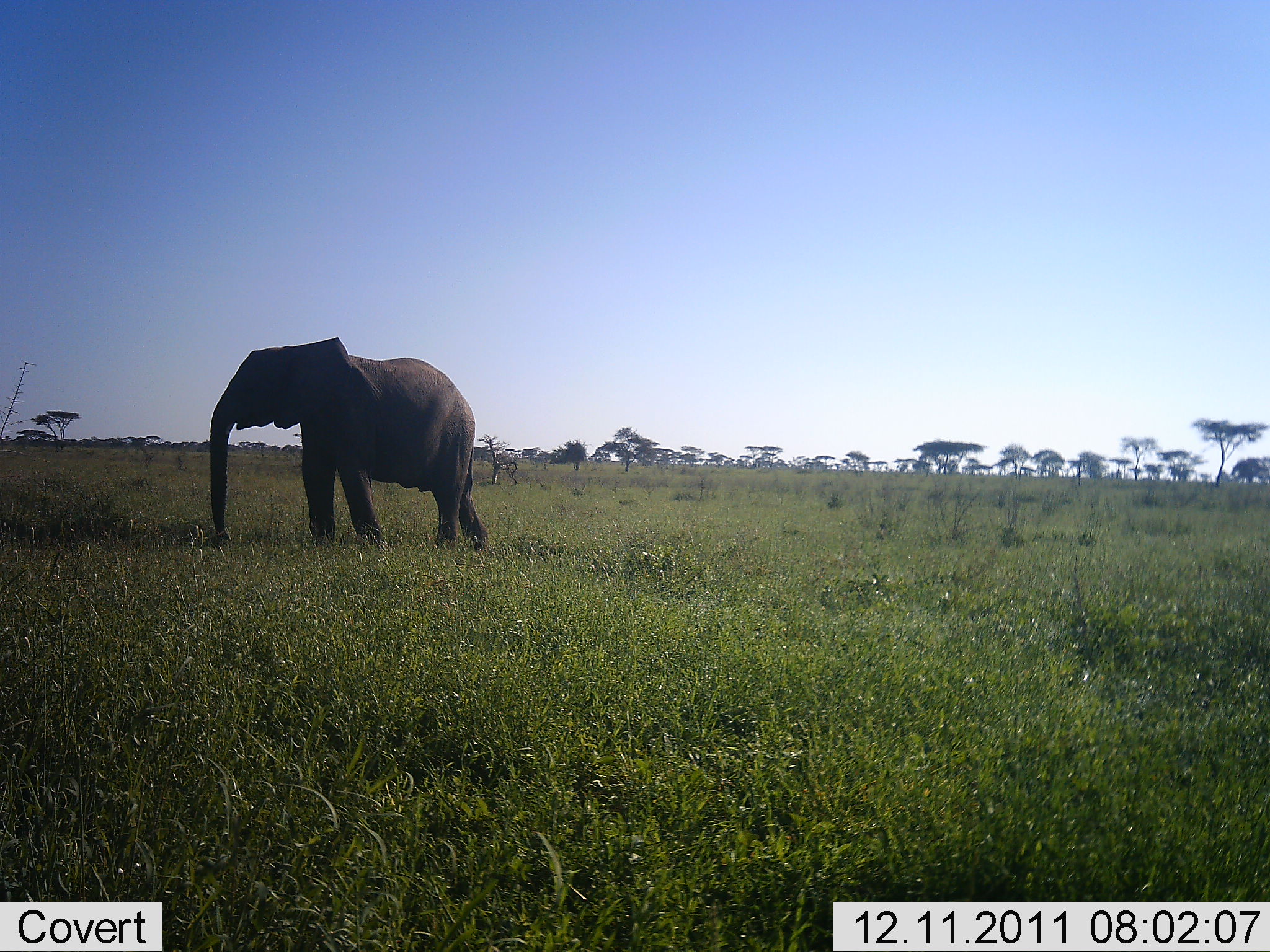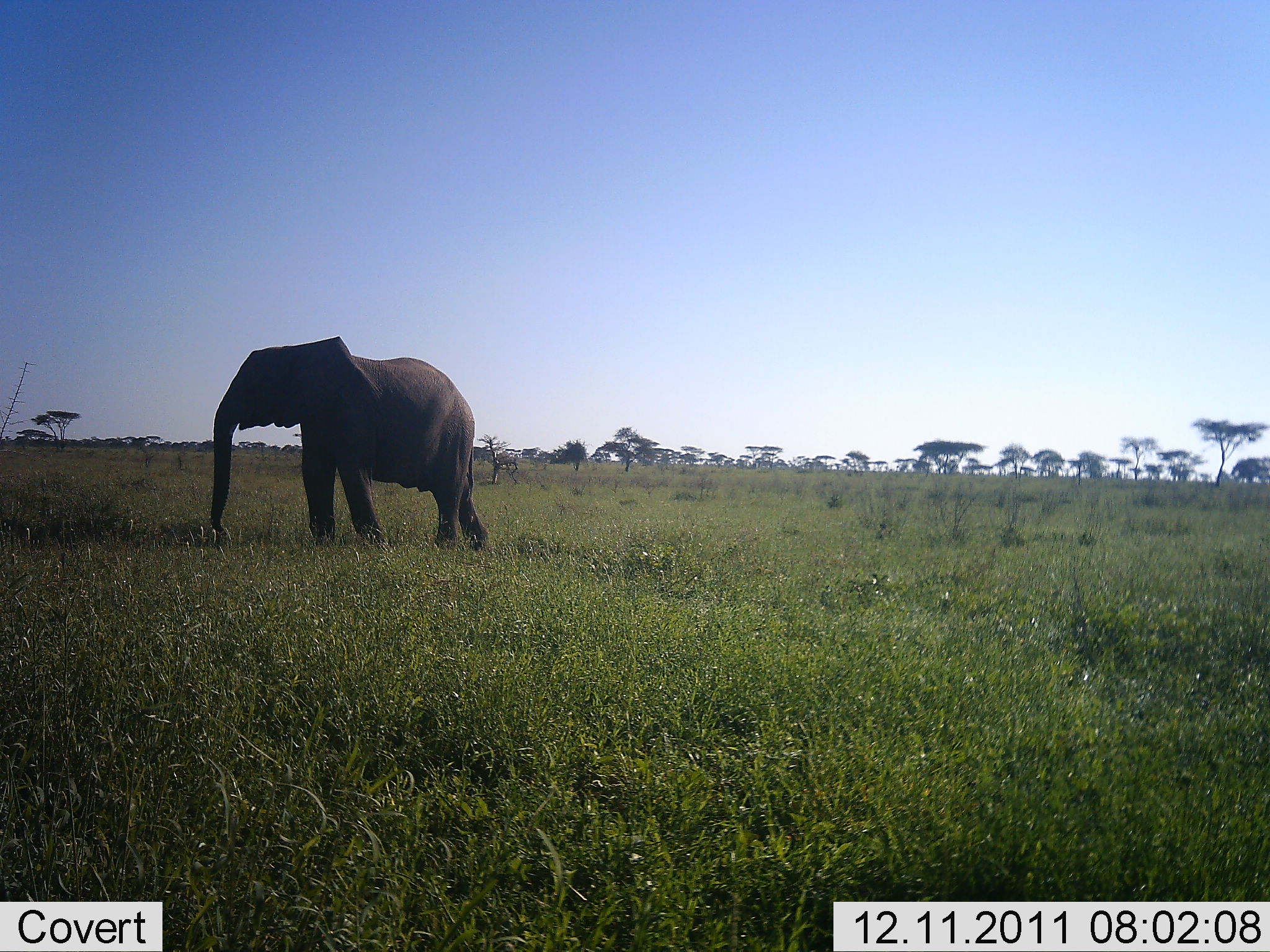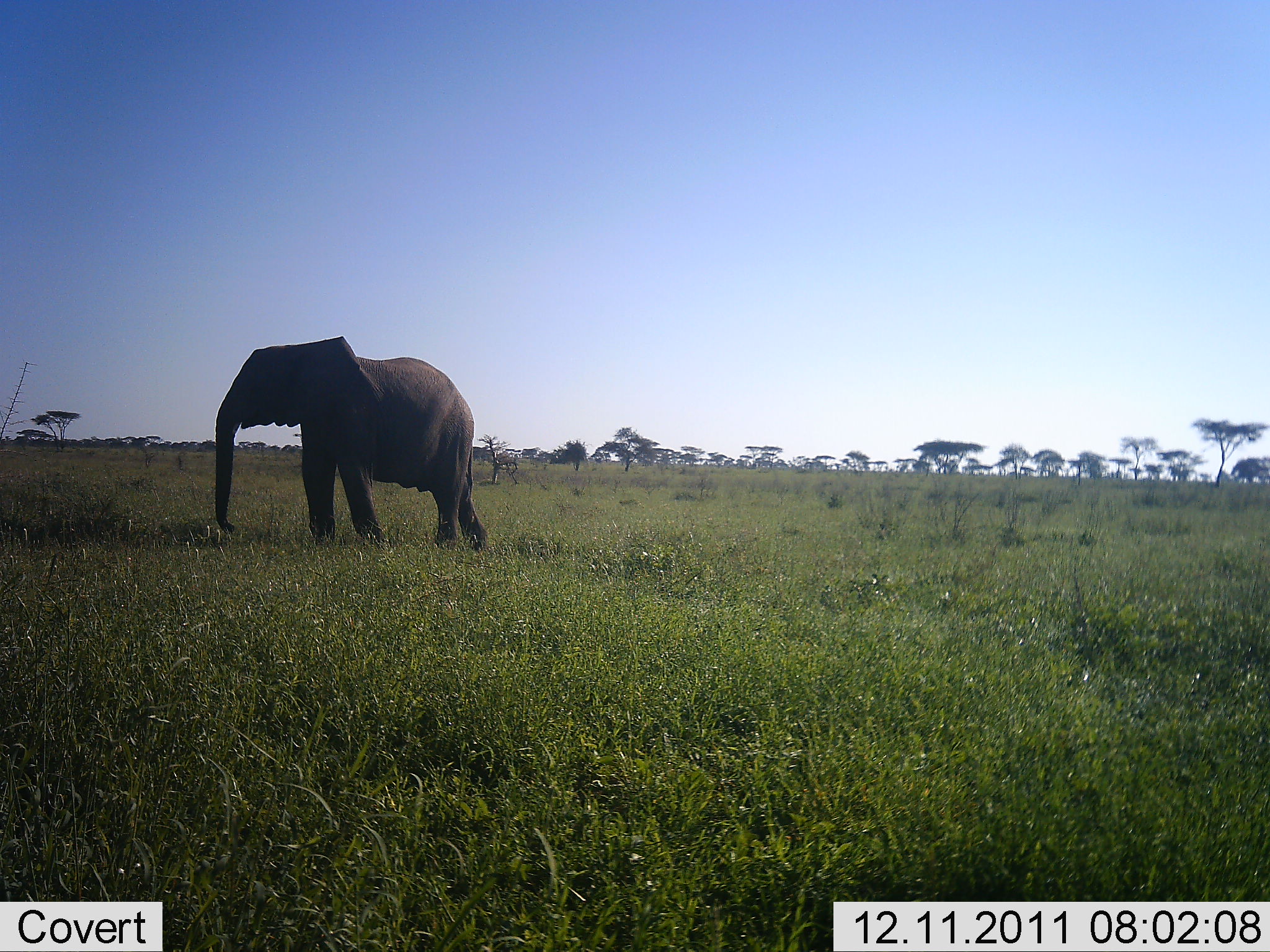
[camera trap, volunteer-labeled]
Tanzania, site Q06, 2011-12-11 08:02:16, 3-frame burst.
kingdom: Animalia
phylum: Chordata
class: Mammalia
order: Proboscidea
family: Elephantidae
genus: Loxodonta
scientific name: Loxodonta africana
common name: african bush elephant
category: elephant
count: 1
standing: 82%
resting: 0%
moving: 18%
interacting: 0%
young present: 0%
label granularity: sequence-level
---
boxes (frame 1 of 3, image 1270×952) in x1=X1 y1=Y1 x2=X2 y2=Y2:
animal: x1=210 y1=337 x2=489 y2=555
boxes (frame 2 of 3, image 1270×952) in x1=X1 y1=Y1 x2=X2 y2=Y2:
animal: x1=211 y1=334 x2=489 y2=553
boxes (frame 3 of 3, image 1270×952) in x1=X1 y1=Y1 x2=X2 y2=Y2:
animal: x1=214 y1=336 x2=490 y2=552